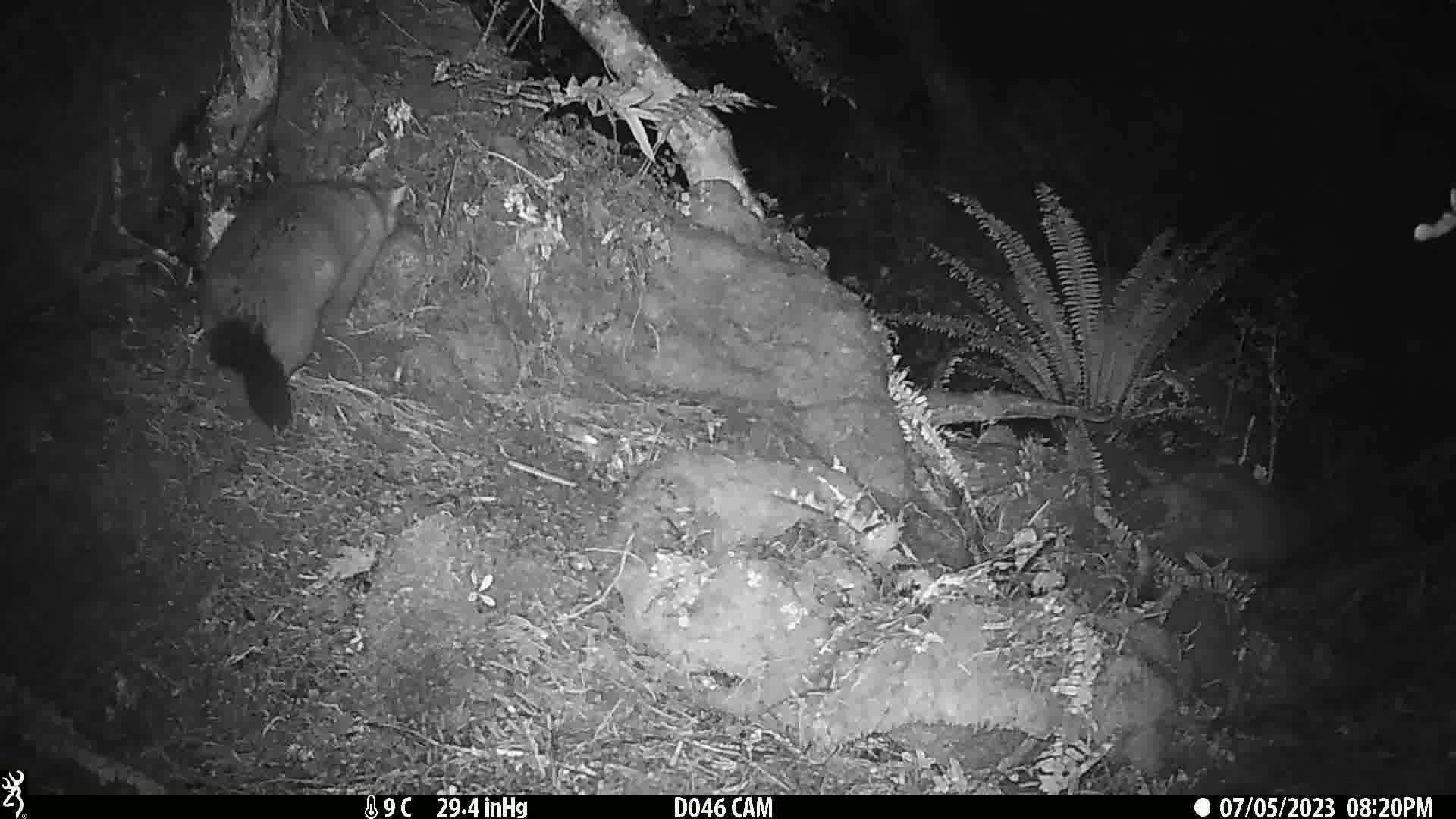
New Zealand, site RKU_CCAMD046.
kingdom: Animalia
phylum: Chordata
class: Mammalia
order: Diprotodontia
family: Phalangeridae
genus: Trichosurus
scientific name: Trichosurus vulpecula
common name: common brushtail possum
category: possum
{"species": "possum (common brushtail possum) (Trichosurus vulpecula)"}